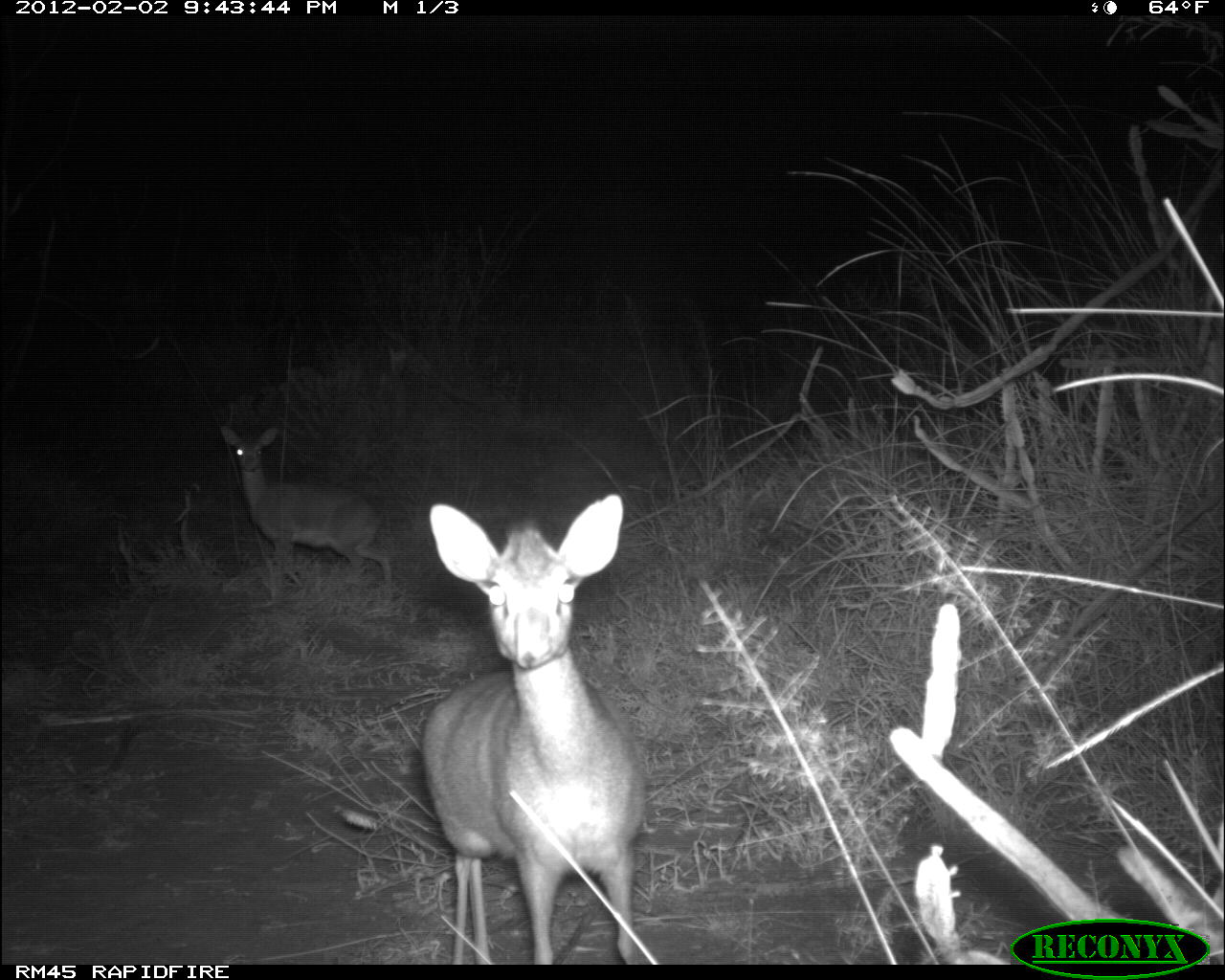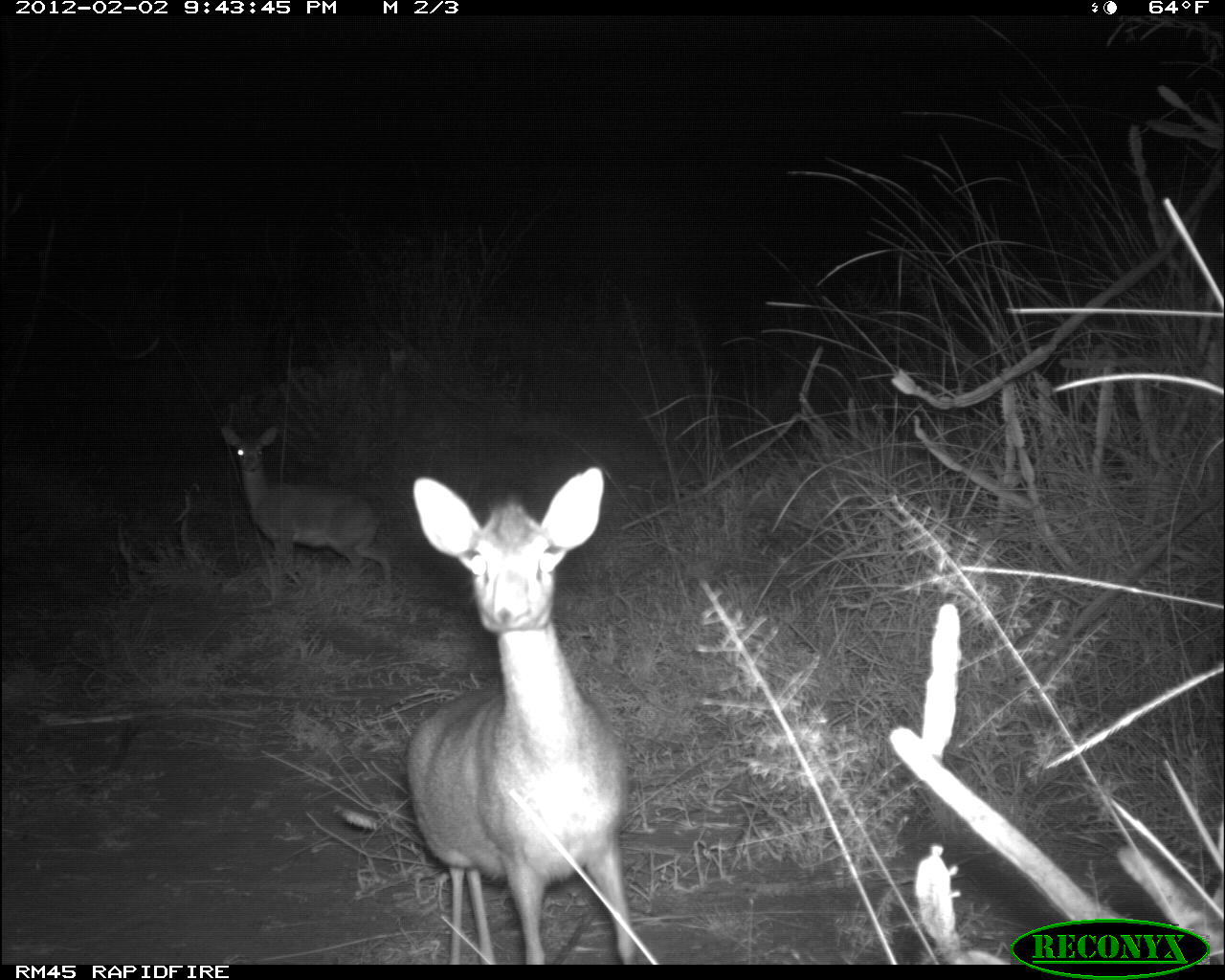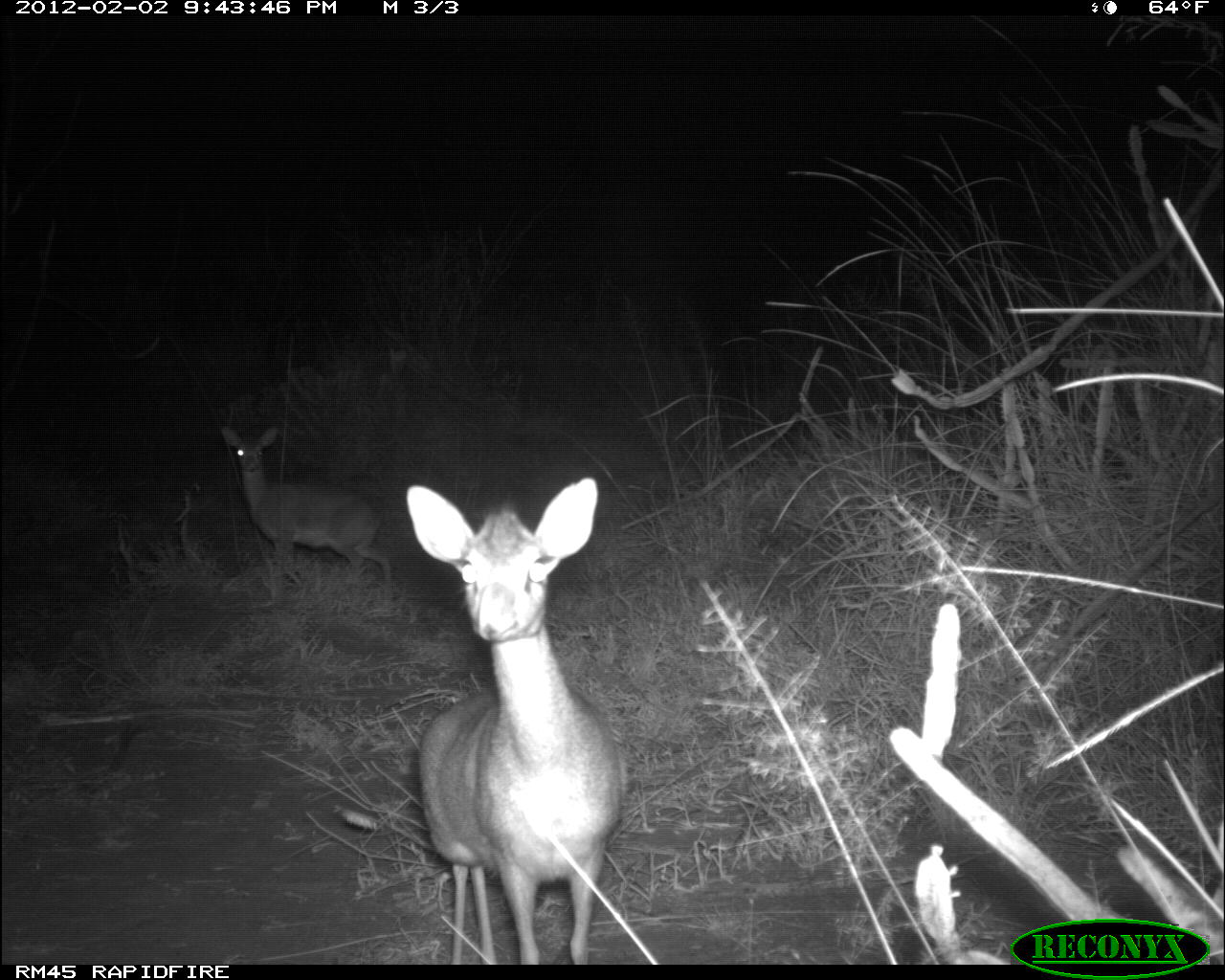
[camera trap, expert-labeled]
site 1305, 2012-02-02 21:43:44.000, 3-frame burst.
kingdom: Animalia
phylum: Chordata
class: Mammalia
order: Artiodactyla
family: Bovidae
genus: Madoqua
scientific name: Madoqua guentheri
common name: günther's dik-dik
Madoqua guentheri (günther's dik-dik), count 2.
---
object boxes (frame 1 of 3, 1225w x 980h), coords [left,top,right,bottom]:
madoqua guentheri: [420,491,655,964]; [215,422,399,599]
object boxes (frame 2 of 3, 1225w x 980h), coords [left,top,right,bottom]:
madoqua guentheri: [404,466,639,965]; [219,423,392,587]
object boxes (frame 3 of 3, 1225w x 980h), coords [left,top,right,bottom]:
madoqua guentheri: [405,473,630,965]; [213,422,399,588]